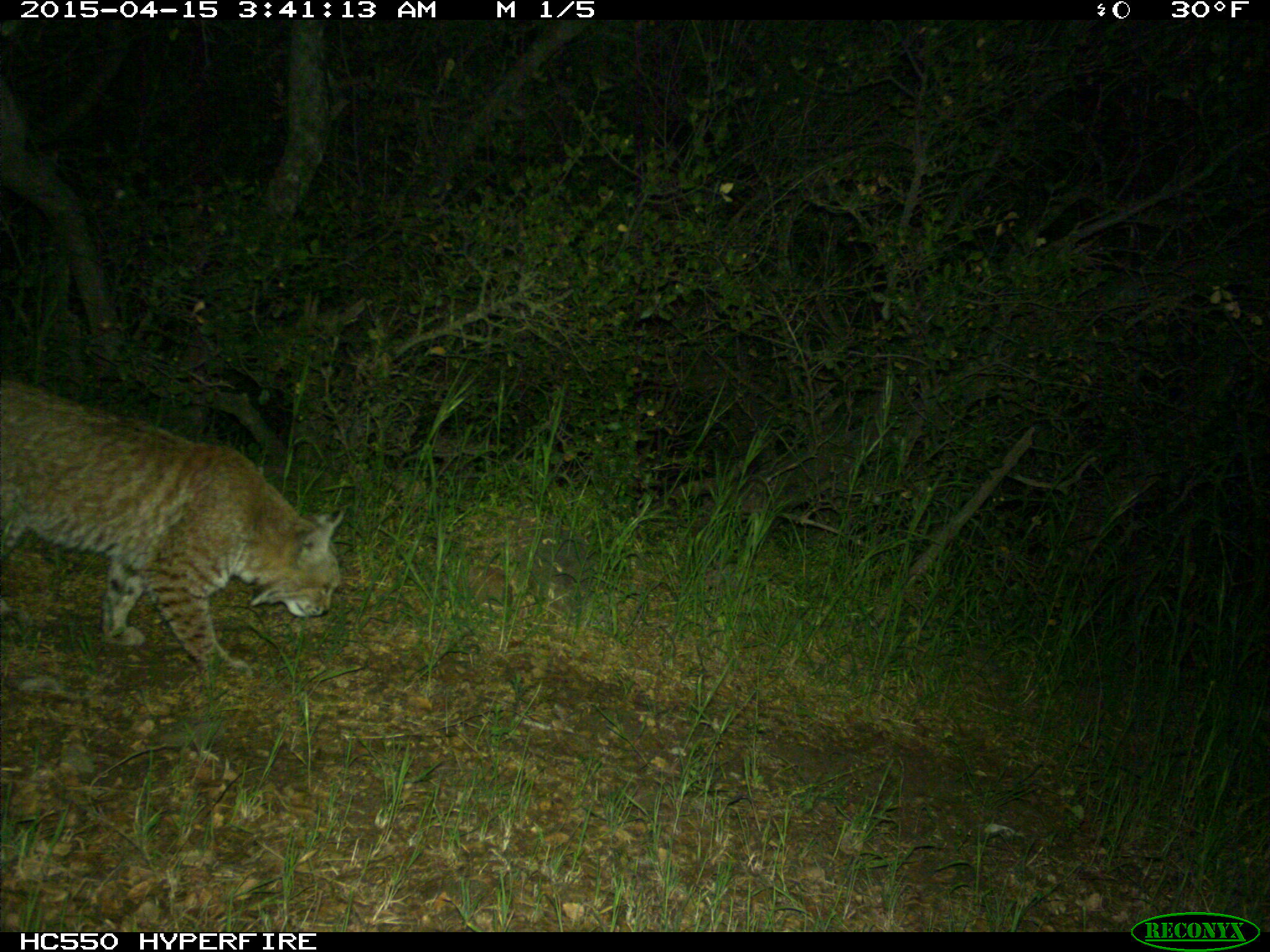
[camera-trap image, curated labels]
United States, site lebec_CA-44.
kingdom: Animalia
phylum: Chordata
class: Mammalia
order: Carnivora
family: Felidae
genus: Lynx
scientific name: Lynx rufus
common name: bobcat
Lynx rufus (bobcat).